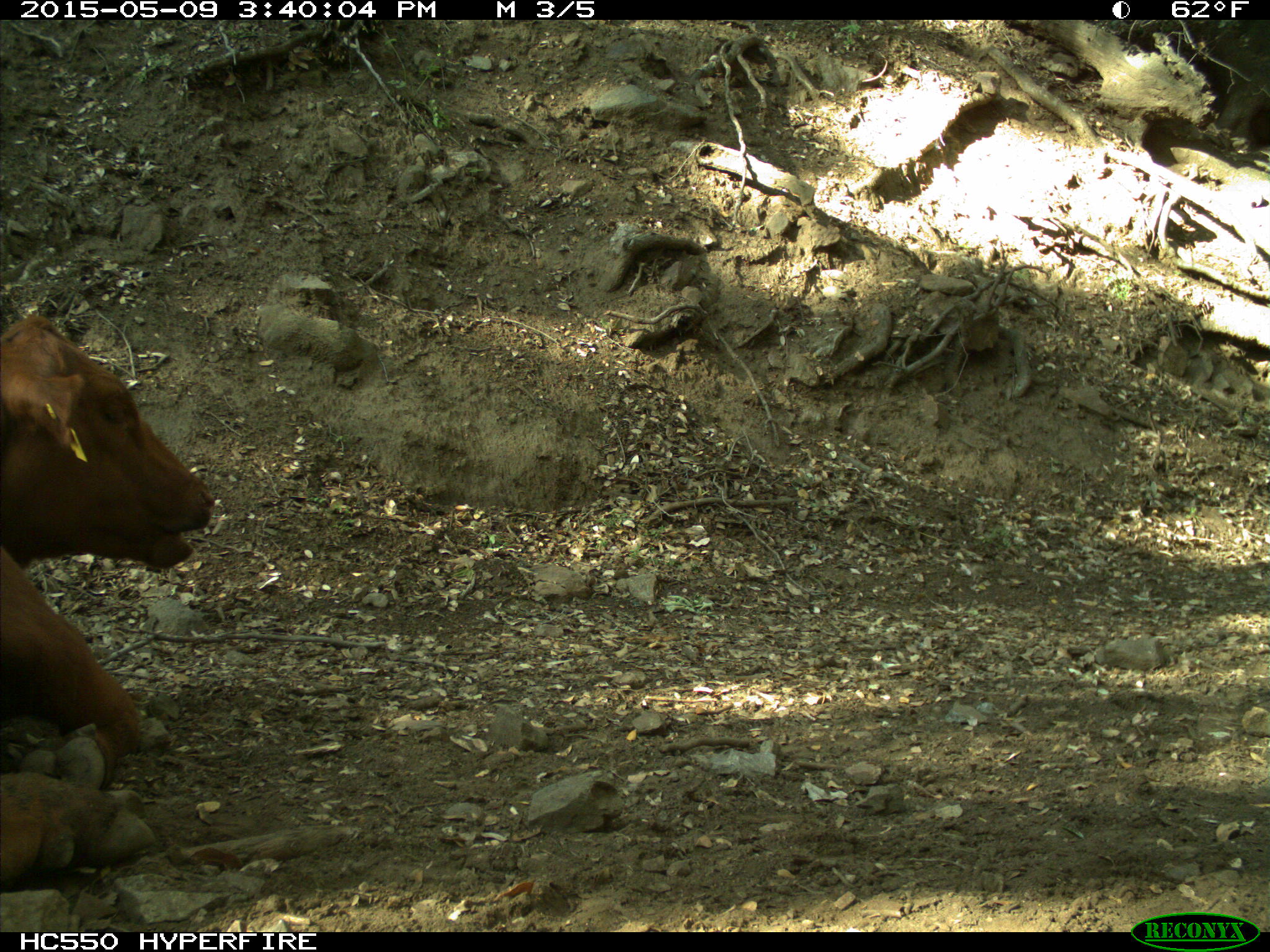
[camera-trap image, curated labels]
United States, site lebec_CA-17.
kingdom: Animalia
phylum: Chordata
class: Mammalia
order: Artiodactyla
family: Bovidae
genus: Bos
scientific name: Bos taurus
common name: domestic cow